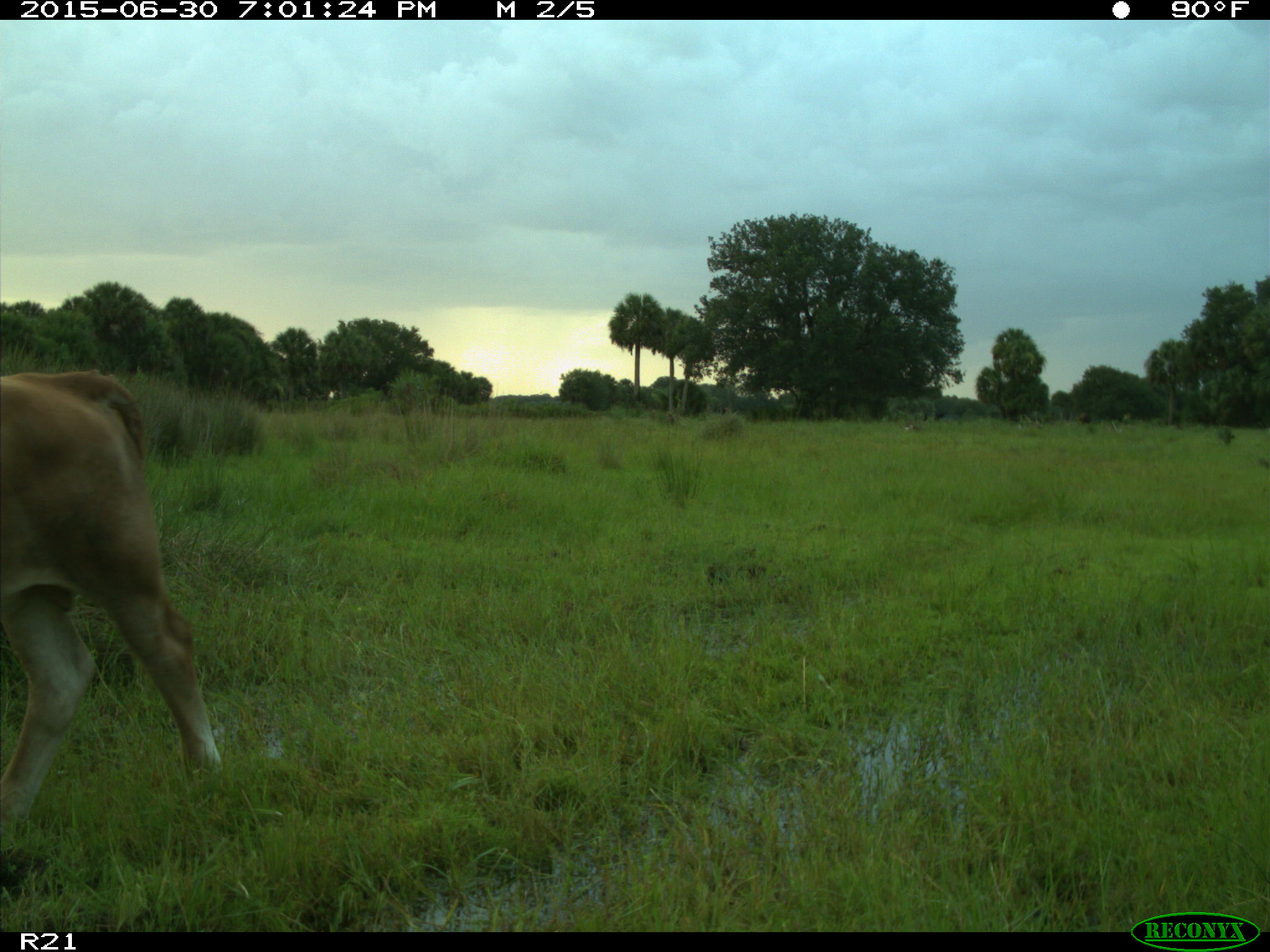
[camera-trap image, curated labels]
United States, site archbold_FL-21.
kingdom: Animalia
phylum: Chordata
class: Mammalia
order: Artiodactyla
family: Bovidae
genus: Bos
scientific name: Bos taurus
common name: domestic cow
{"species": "Bos taurus (domestic cow)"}